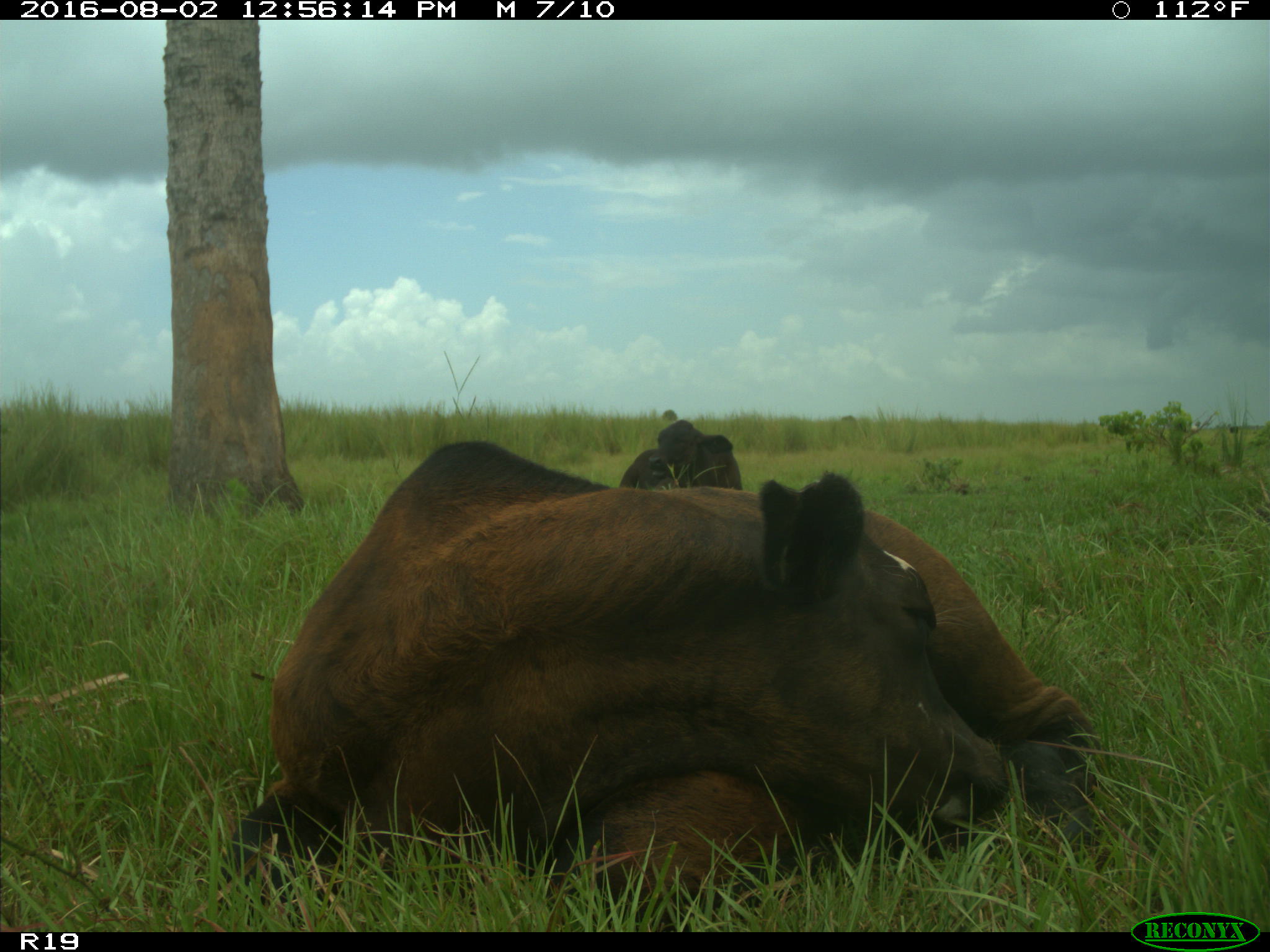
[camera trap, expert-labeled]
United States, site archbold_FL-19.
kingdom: Animalia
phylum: Chordata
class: Mammalia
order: Artiodactyla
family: Bovidae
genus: Bos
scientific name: Bos taurus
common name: domestic cow